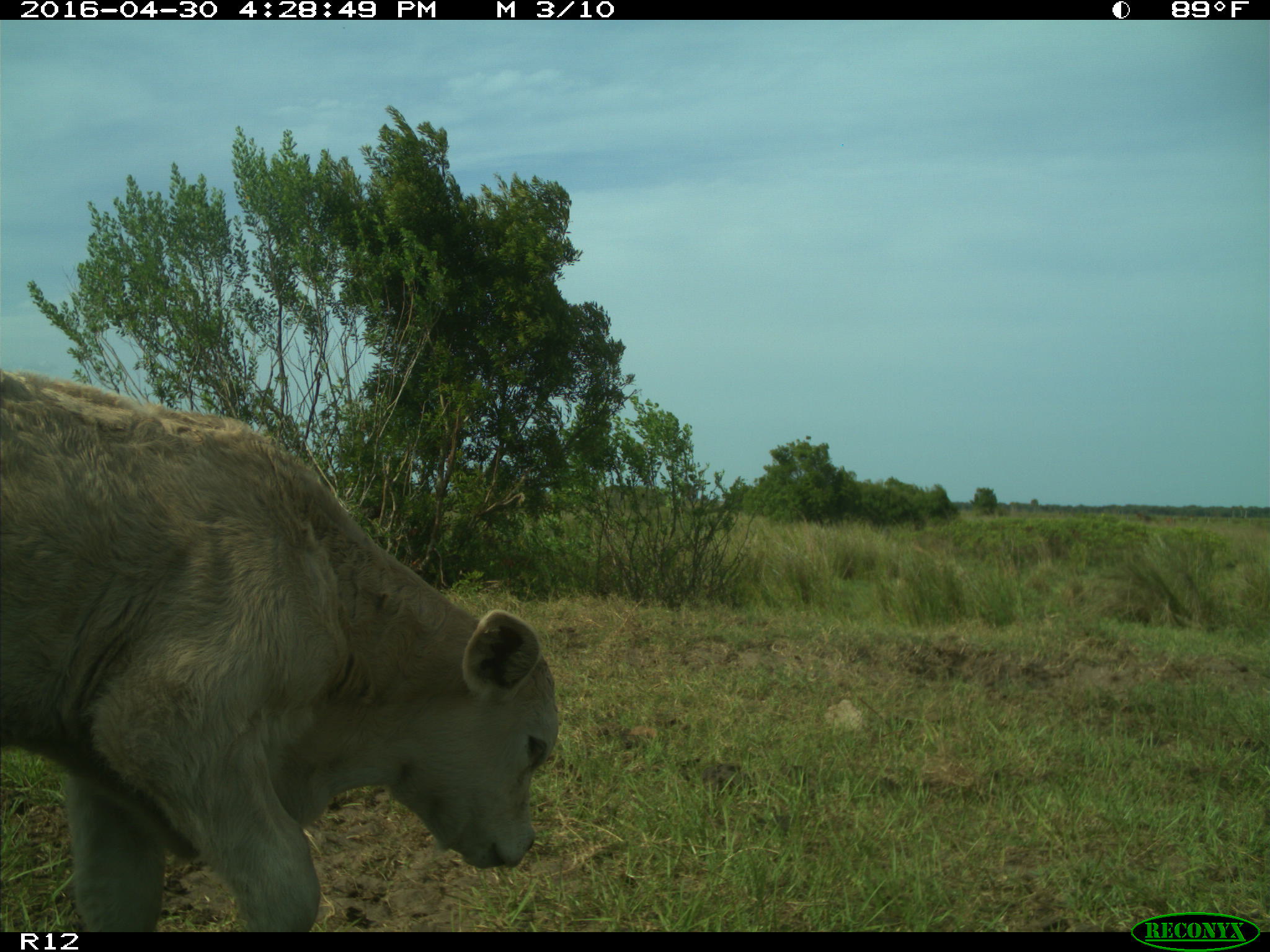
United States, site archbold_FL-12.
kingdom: Animalia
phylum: Chordata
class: Mammalia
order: Artiodactyla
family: Bovidae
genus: Bos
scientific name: Bos taurus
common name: domestic cow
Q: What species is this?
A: Bos taurus (domestic cow).